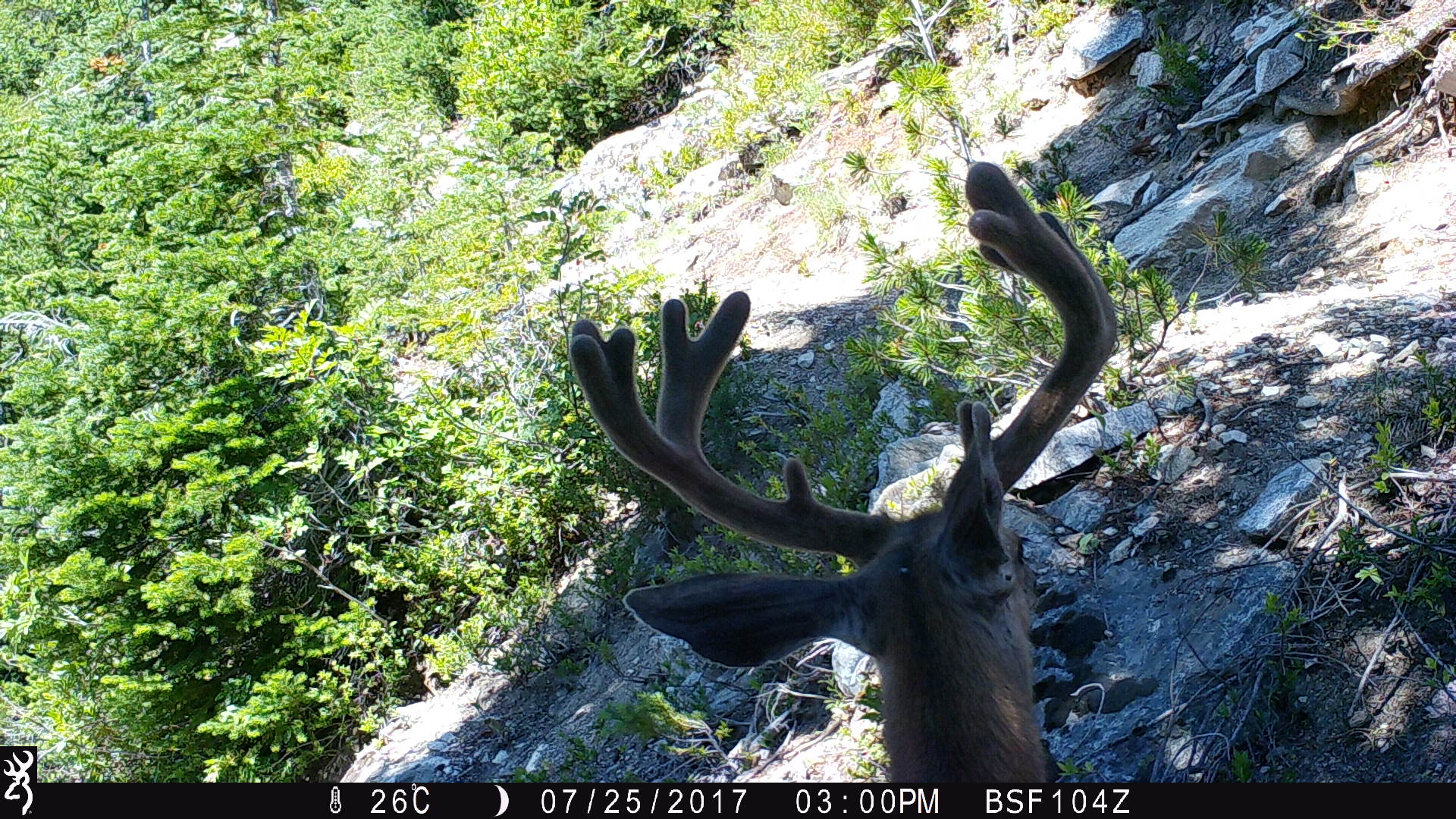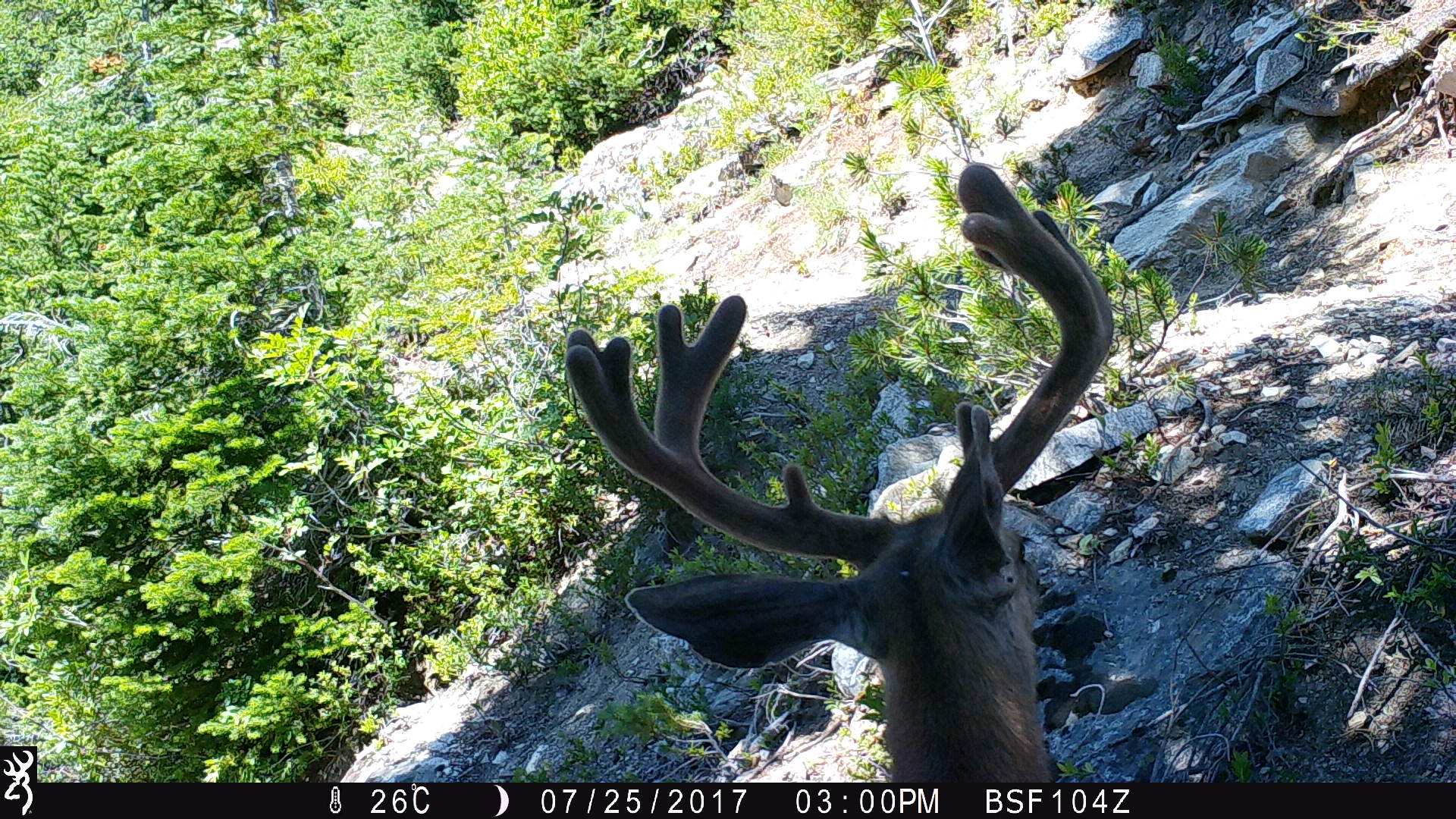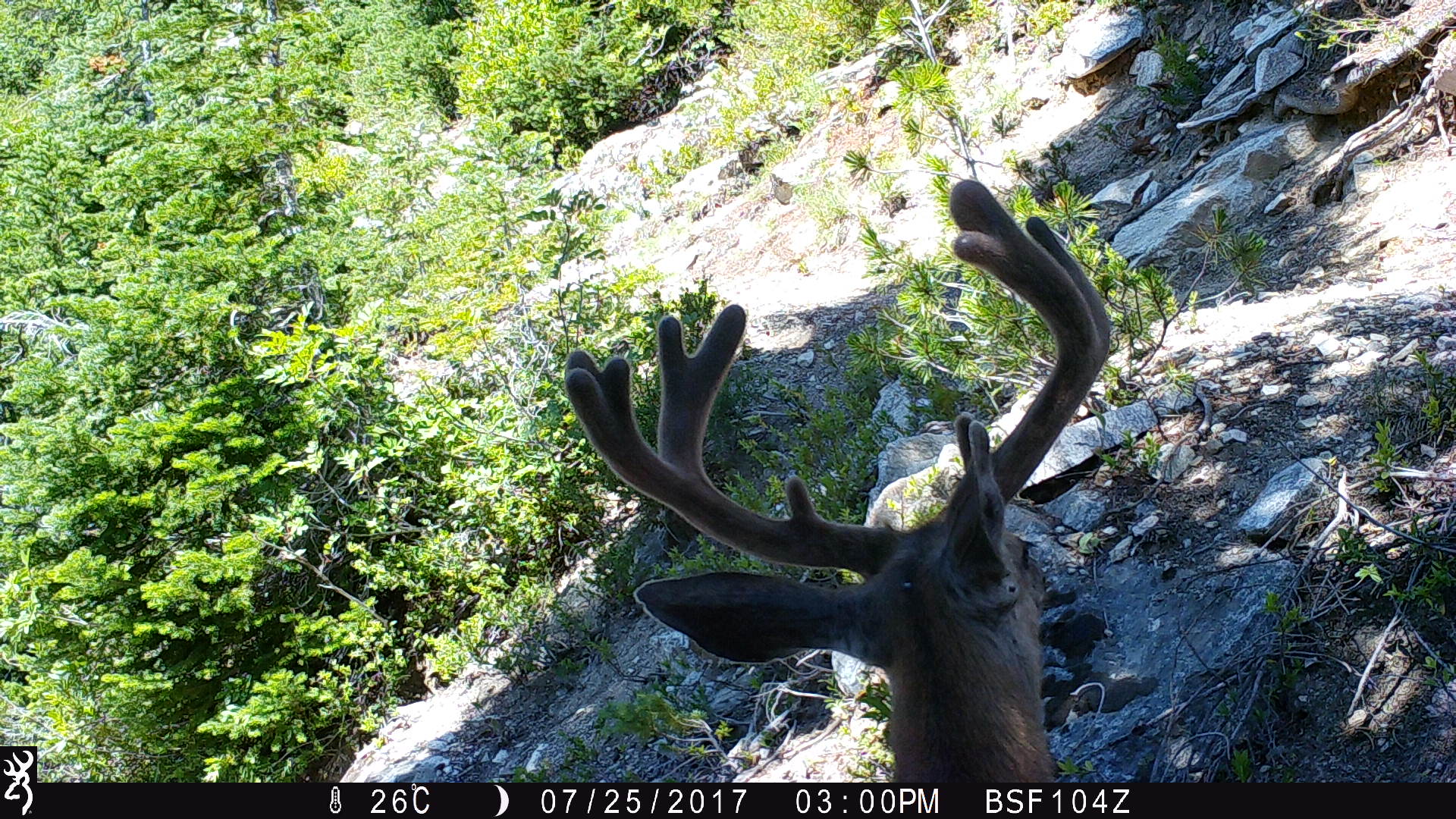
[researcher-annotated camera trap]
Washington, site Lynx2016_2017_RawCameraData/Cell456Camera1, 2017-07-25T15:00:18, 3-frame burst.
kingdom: Animalia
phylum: Chordata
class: Mammalia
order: Artiodactyla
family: Cervidae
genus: Odocoileus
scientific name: Odocoileus hemionus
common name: mule deer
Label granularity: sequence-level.